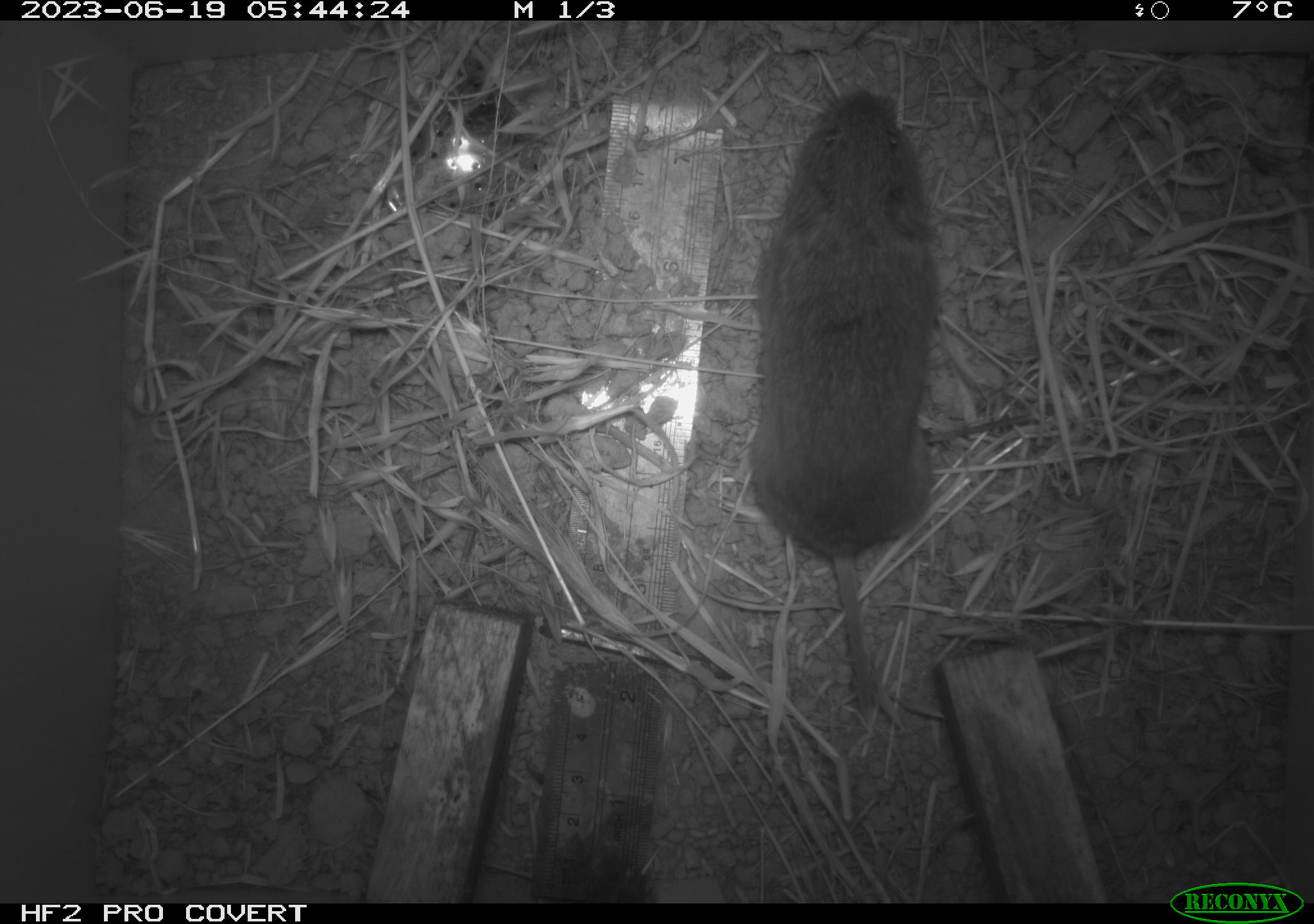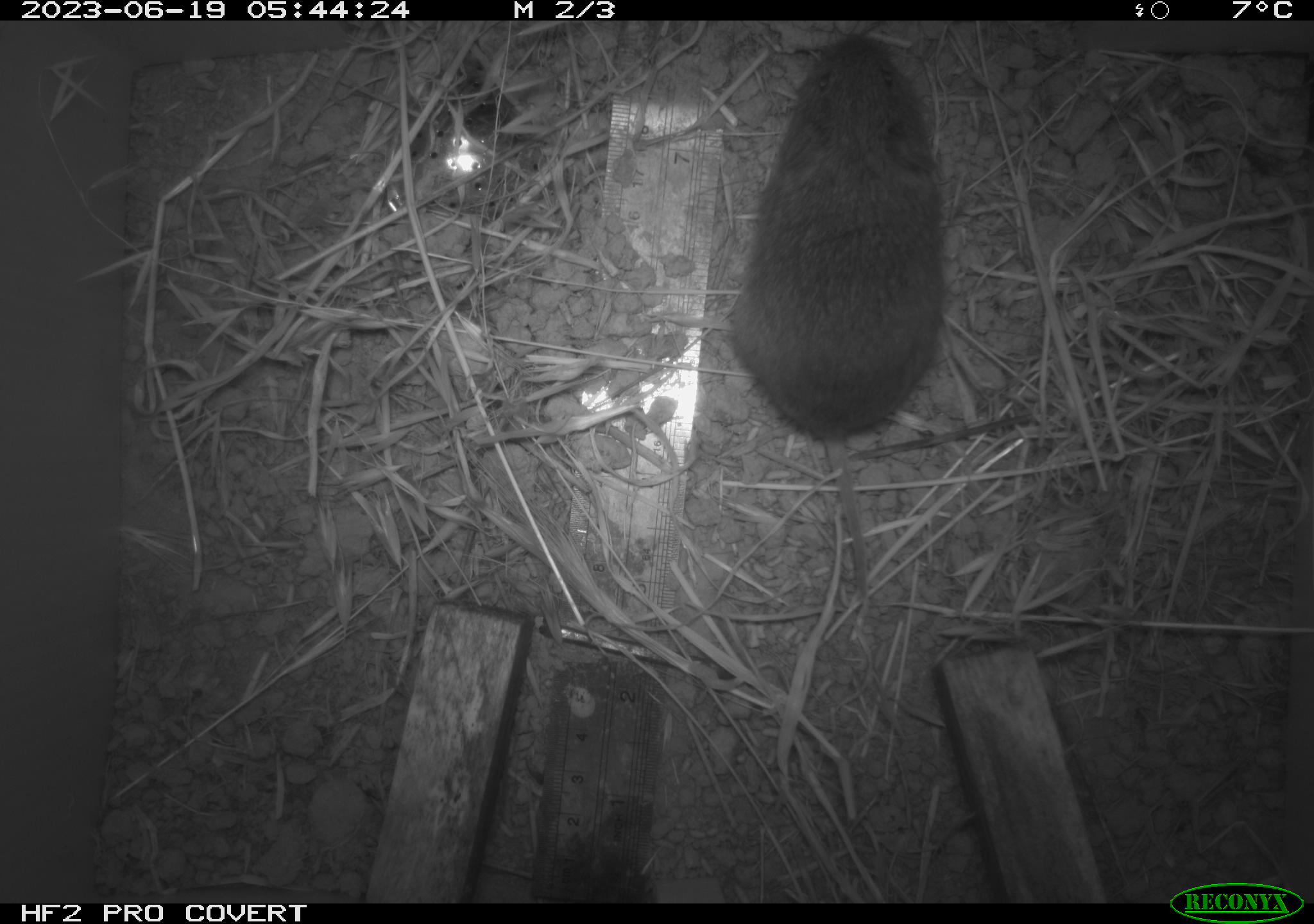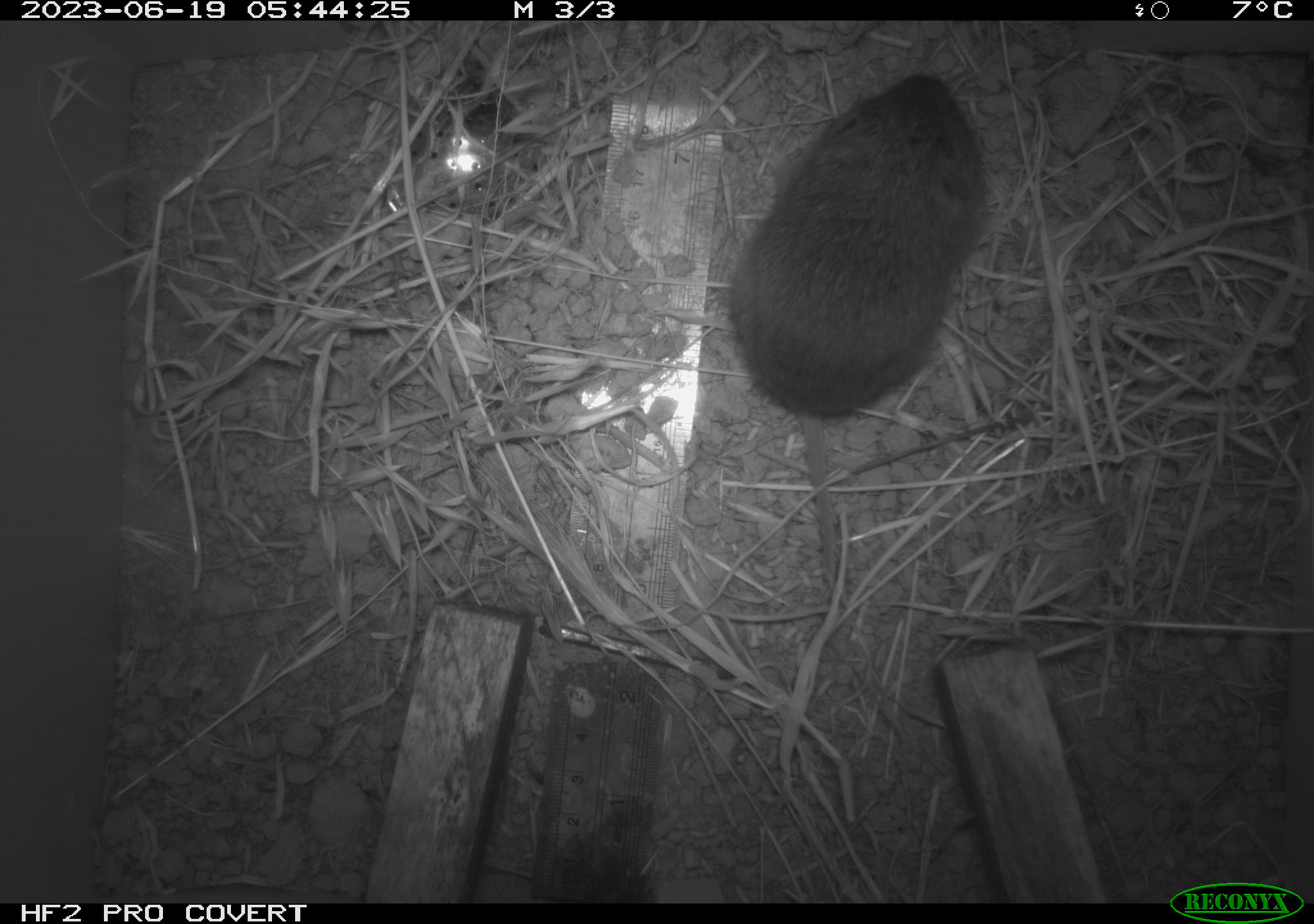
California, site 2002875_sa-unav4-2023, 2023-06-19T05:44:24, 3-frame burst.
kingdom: Animalia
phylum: Chordata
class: Mammalia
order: Rodentia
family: Cricetidae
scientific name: Arvicolinae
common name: voles, lemmings, and muskrats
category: arvicolinae subfamily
Arvicolinae subfamily (voles, lemmings, and muskrats) (Arvicolinae).